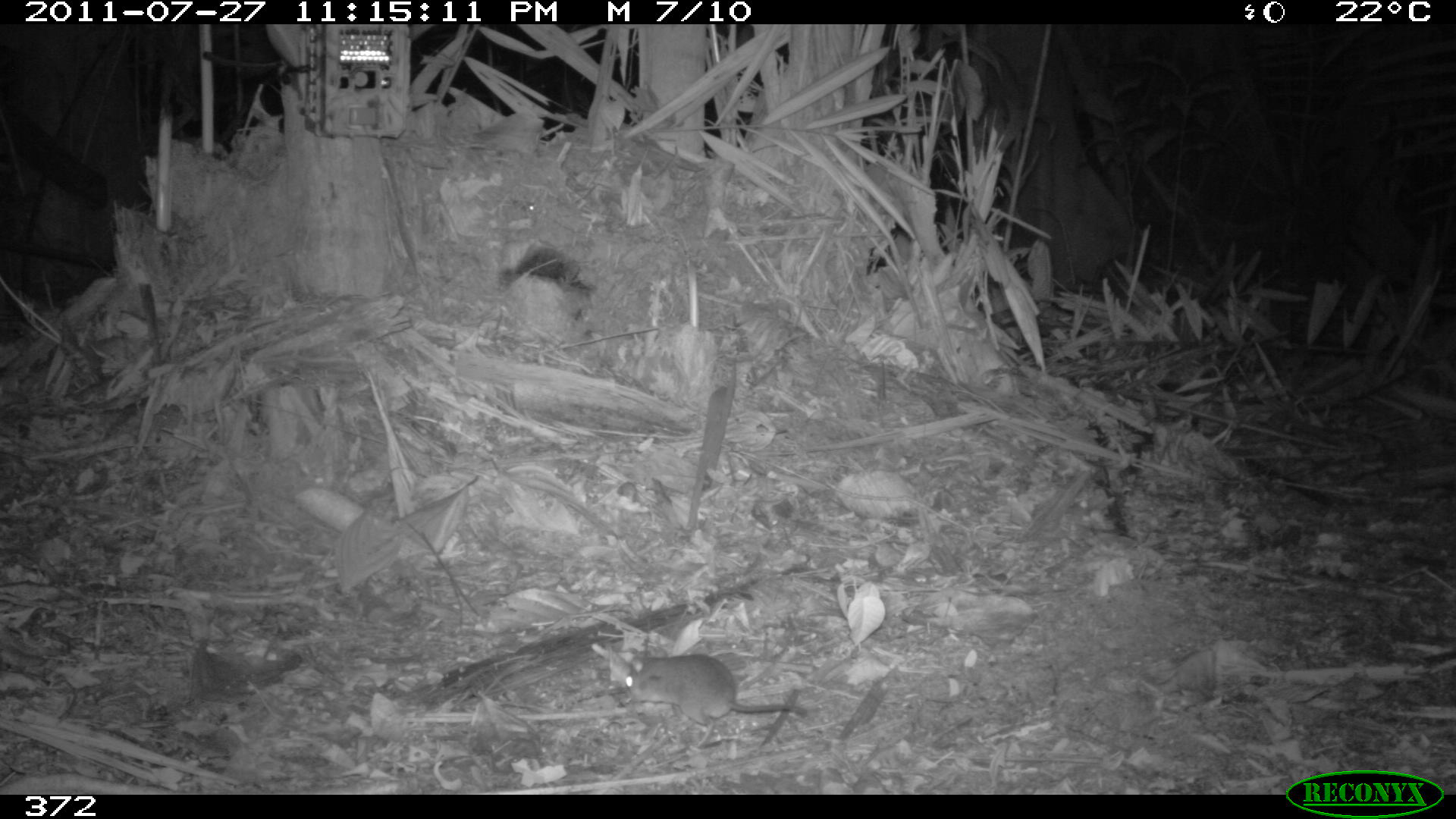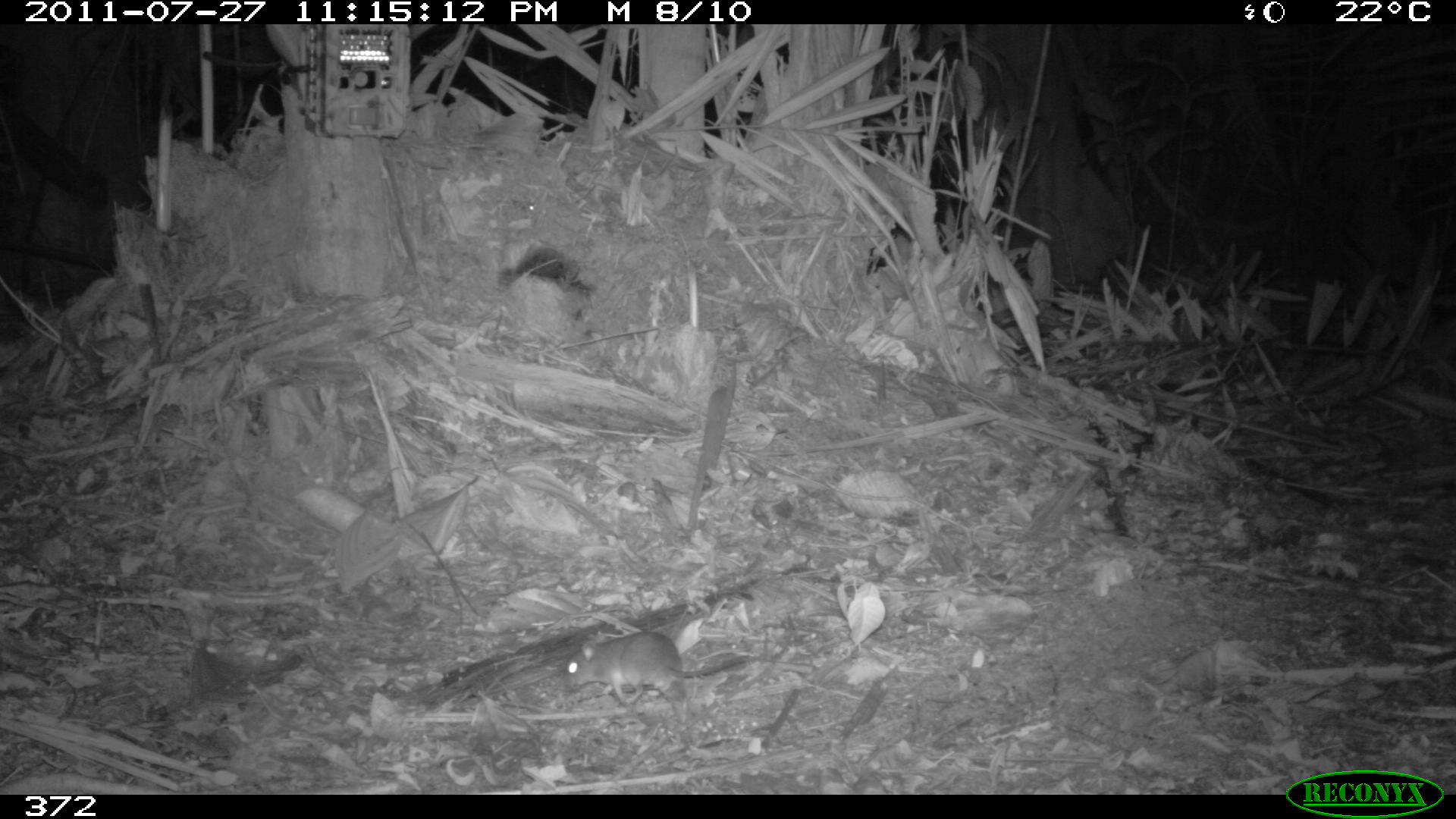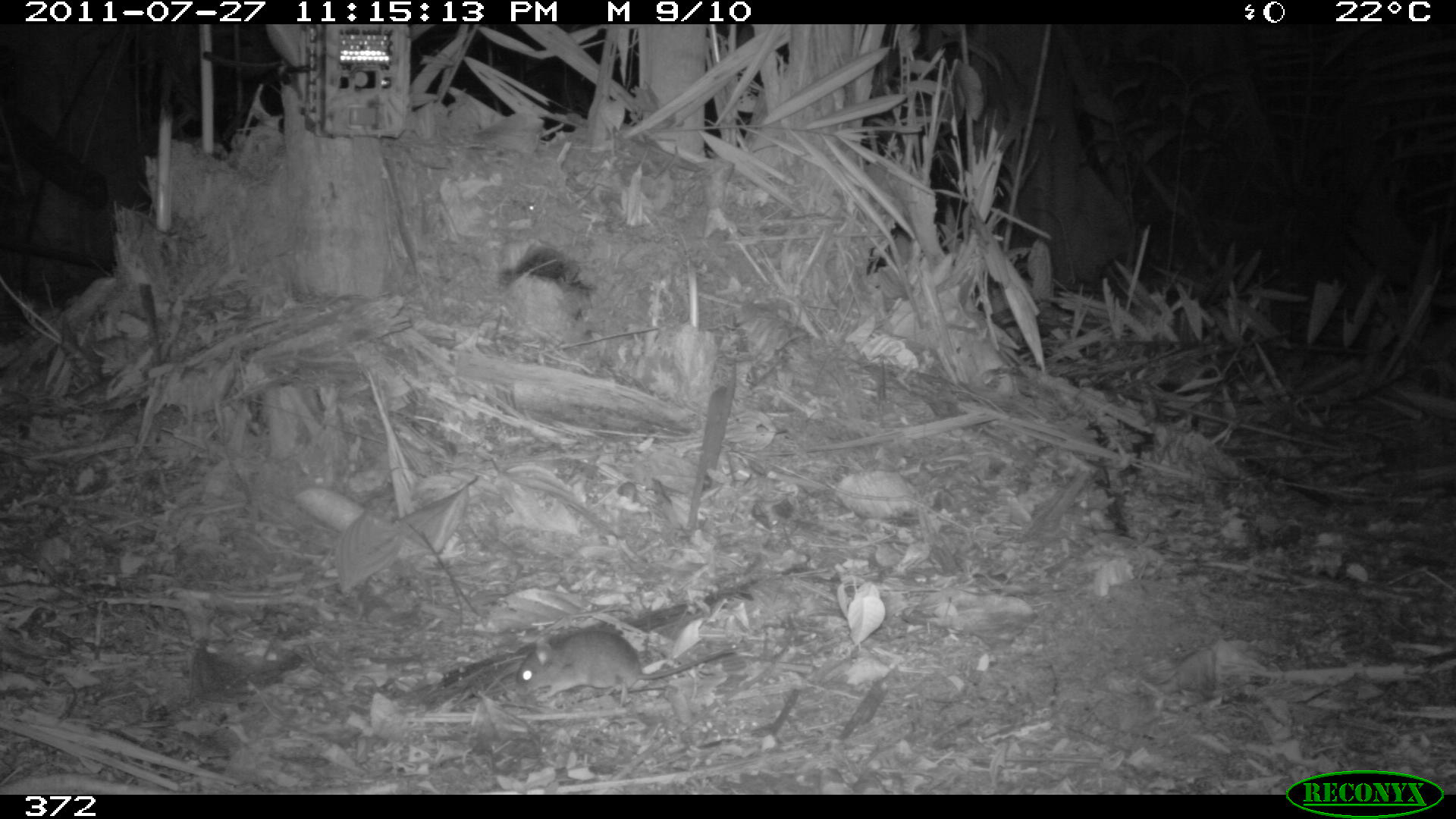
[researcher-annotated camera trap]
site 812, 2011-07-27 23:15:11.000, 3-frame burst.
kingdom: Animalia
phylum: Chordata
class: Mammalia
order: Rodentia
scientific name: Rodentia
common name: rodents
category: unknown rodent